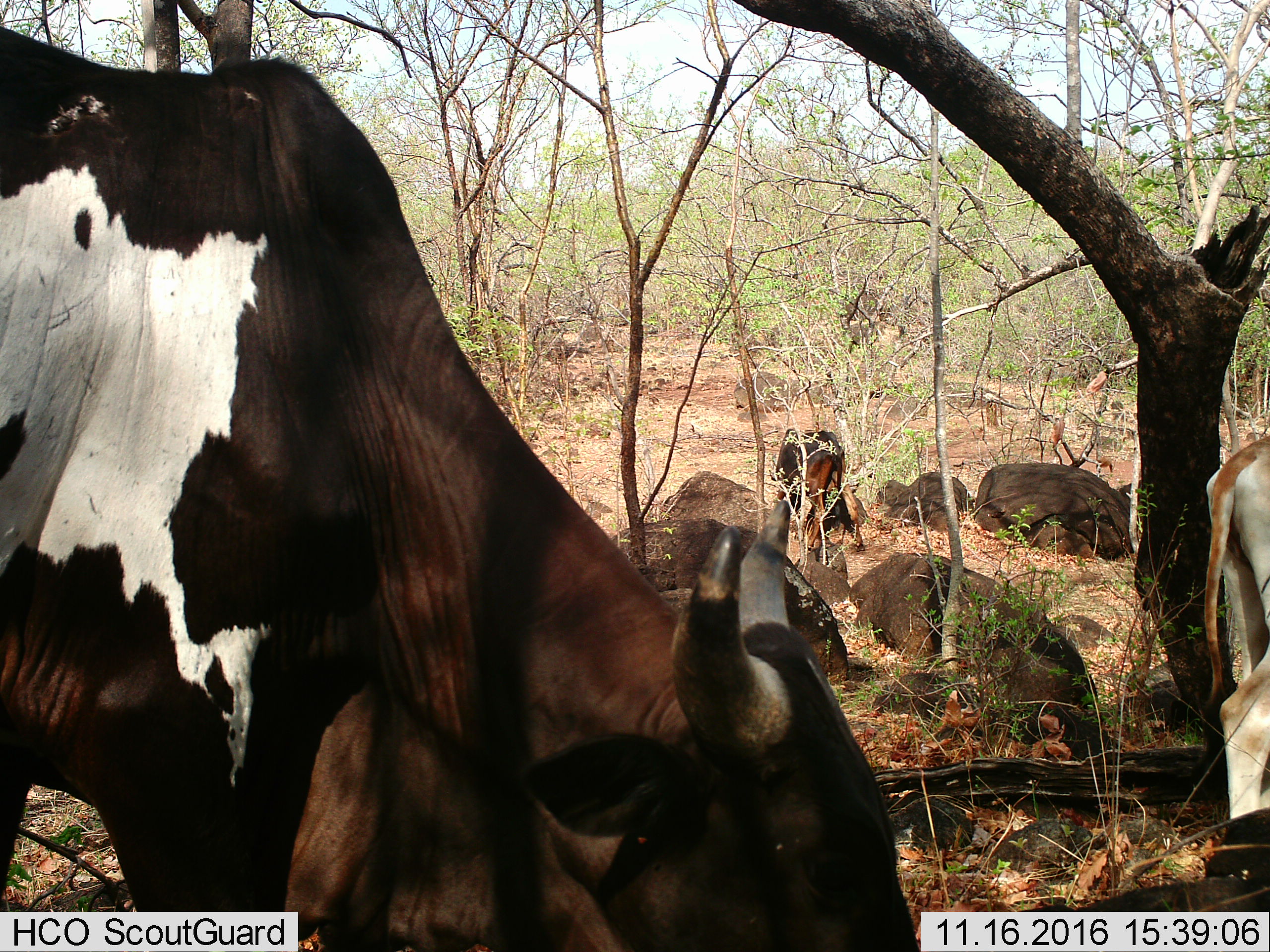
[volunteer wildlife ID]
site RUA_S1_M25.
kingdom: Animalia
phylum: Chordata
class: Mammalia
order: Artiodactyla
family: Bovidae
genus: Bos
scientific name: Bos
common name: cattle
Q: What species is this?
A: Cattle (Bos).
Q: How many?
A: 3.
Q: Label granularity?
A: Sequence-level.